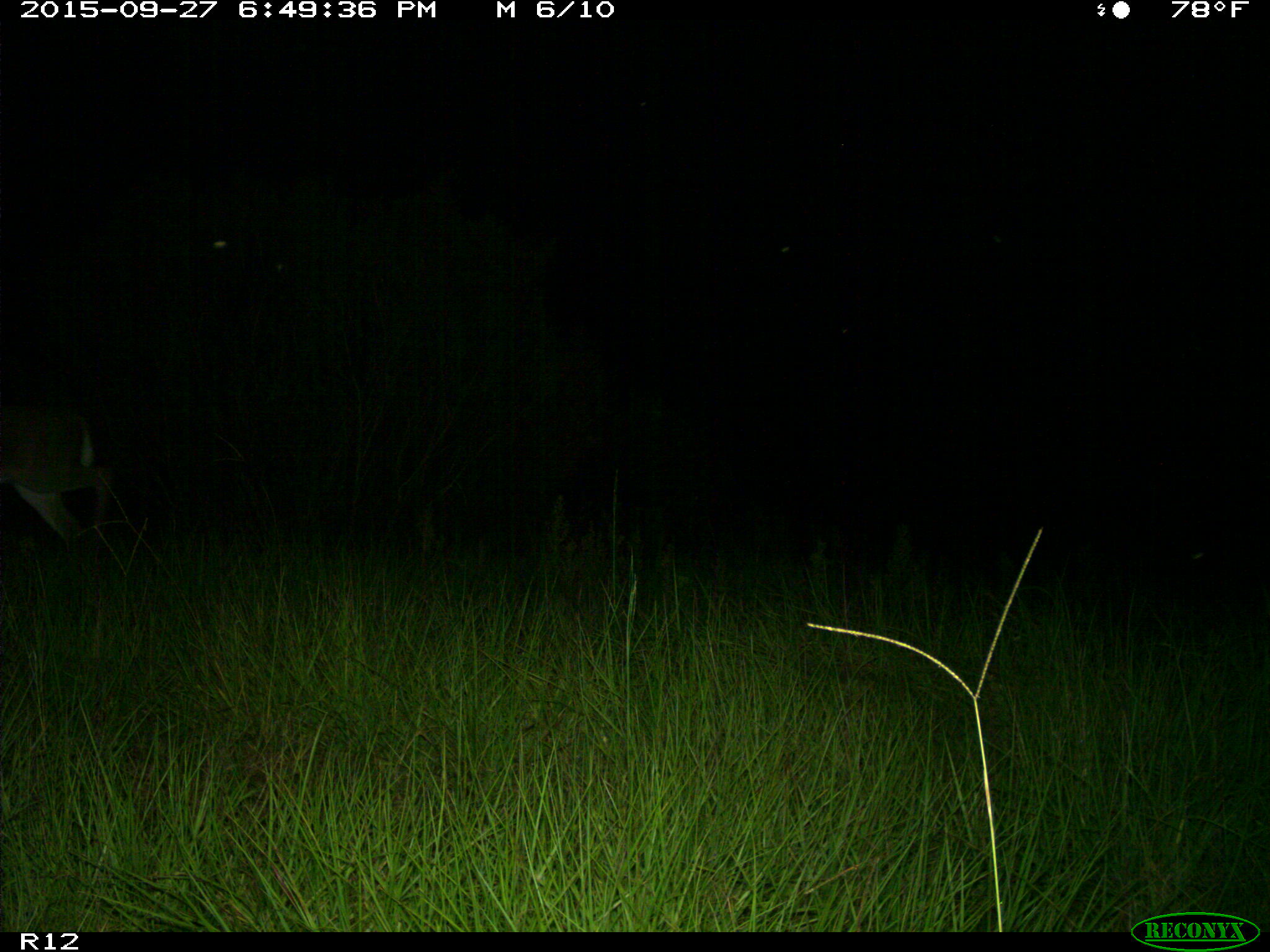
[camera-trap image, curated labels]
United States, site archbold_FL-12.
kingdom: Animalia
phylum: Chordata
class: Mammalia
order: Artiodactyla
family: Cervidae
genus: Odocoileus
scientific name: Odocoileus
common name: deer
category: unidentified deer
Unidentified deer (deer) (Odocoileus).